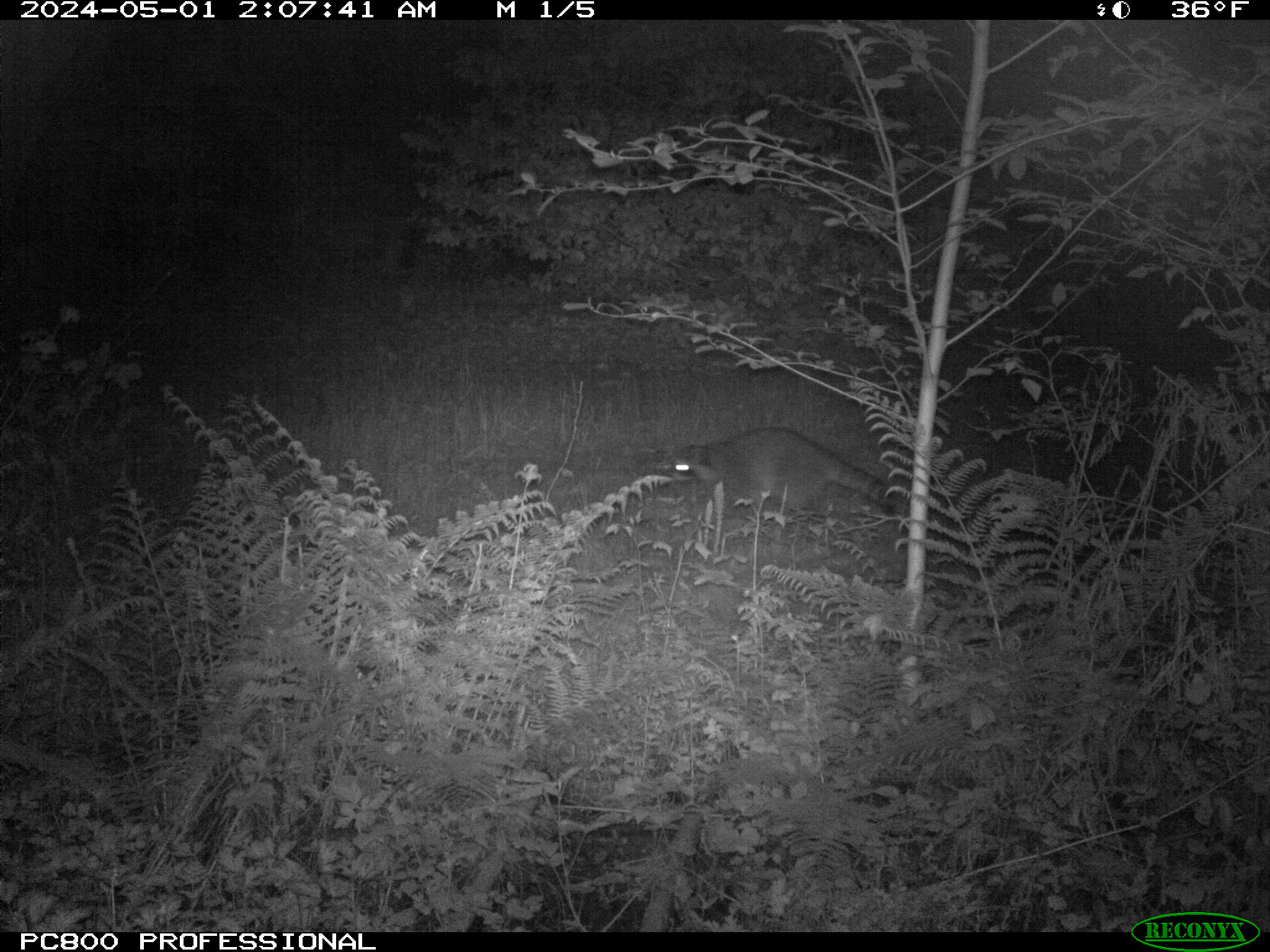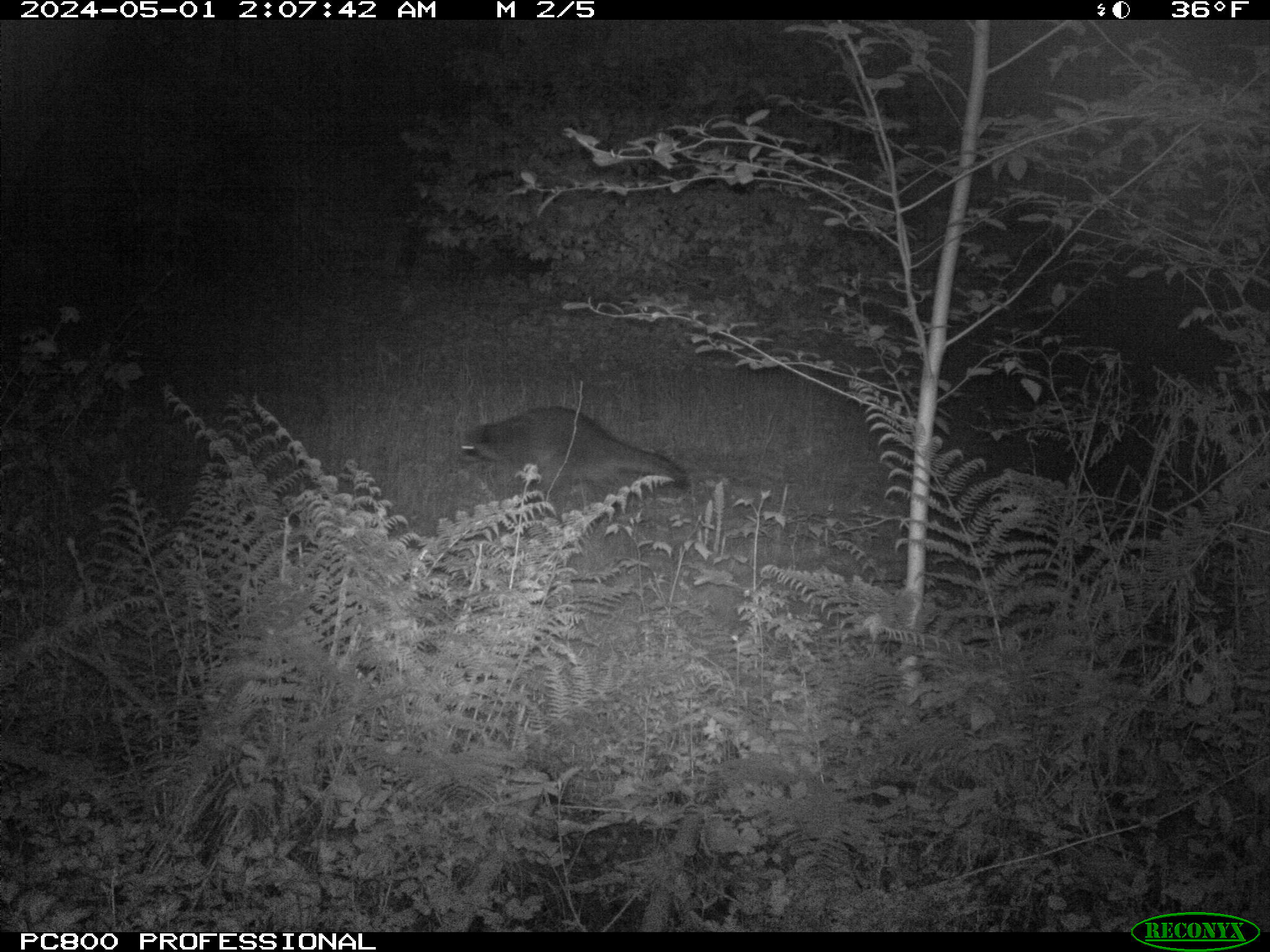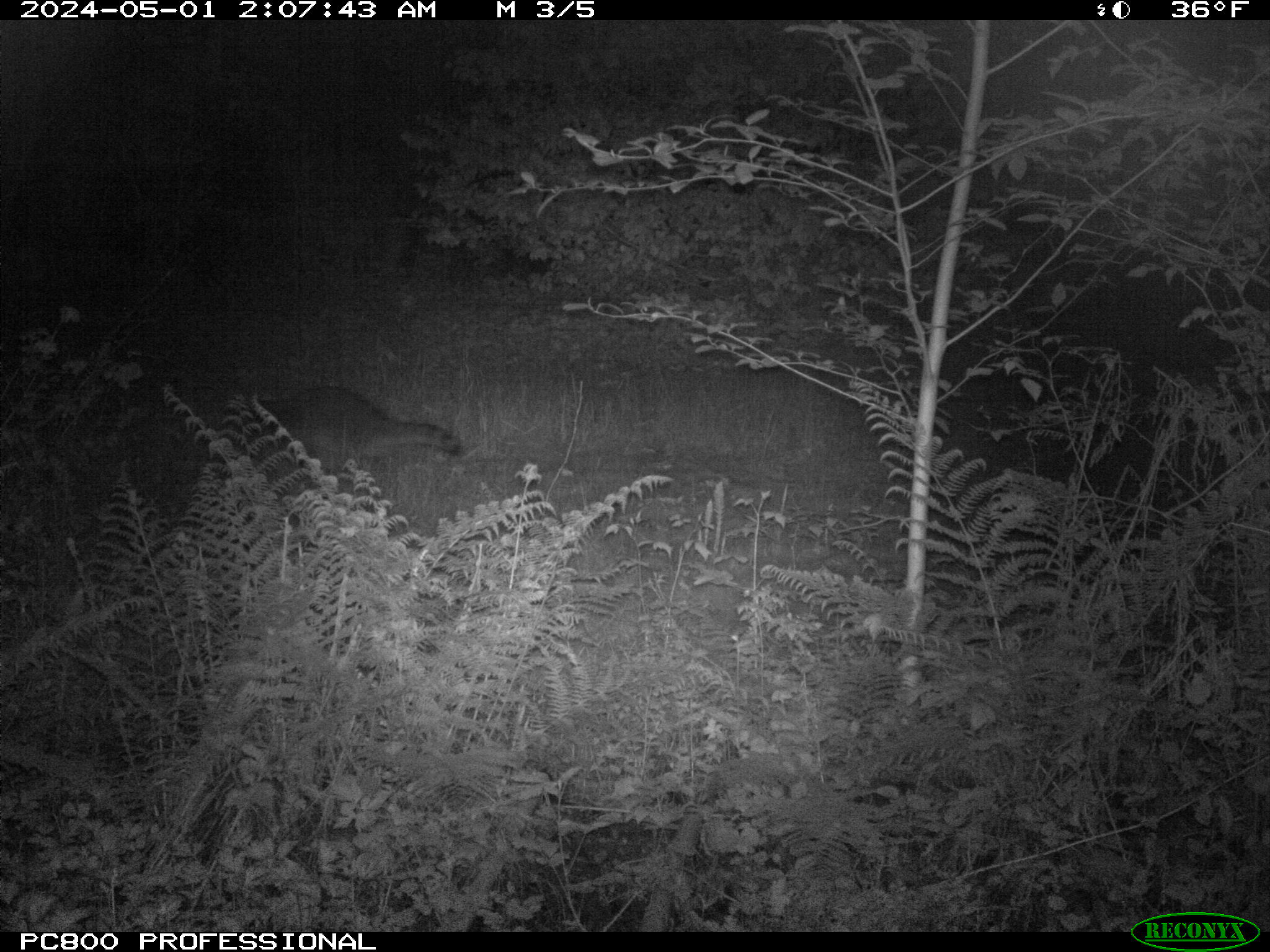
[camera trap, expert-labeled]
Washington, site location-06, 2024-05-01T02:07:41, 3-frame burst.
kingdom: Animalia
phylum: Chordata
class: Mammalia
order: Carnivora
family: Procyonidae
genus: Procyon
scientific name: Procyon lotor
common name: common raccoon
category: raccoon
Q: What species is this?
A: Raccoon (common raccoon) (Procyon lotor).